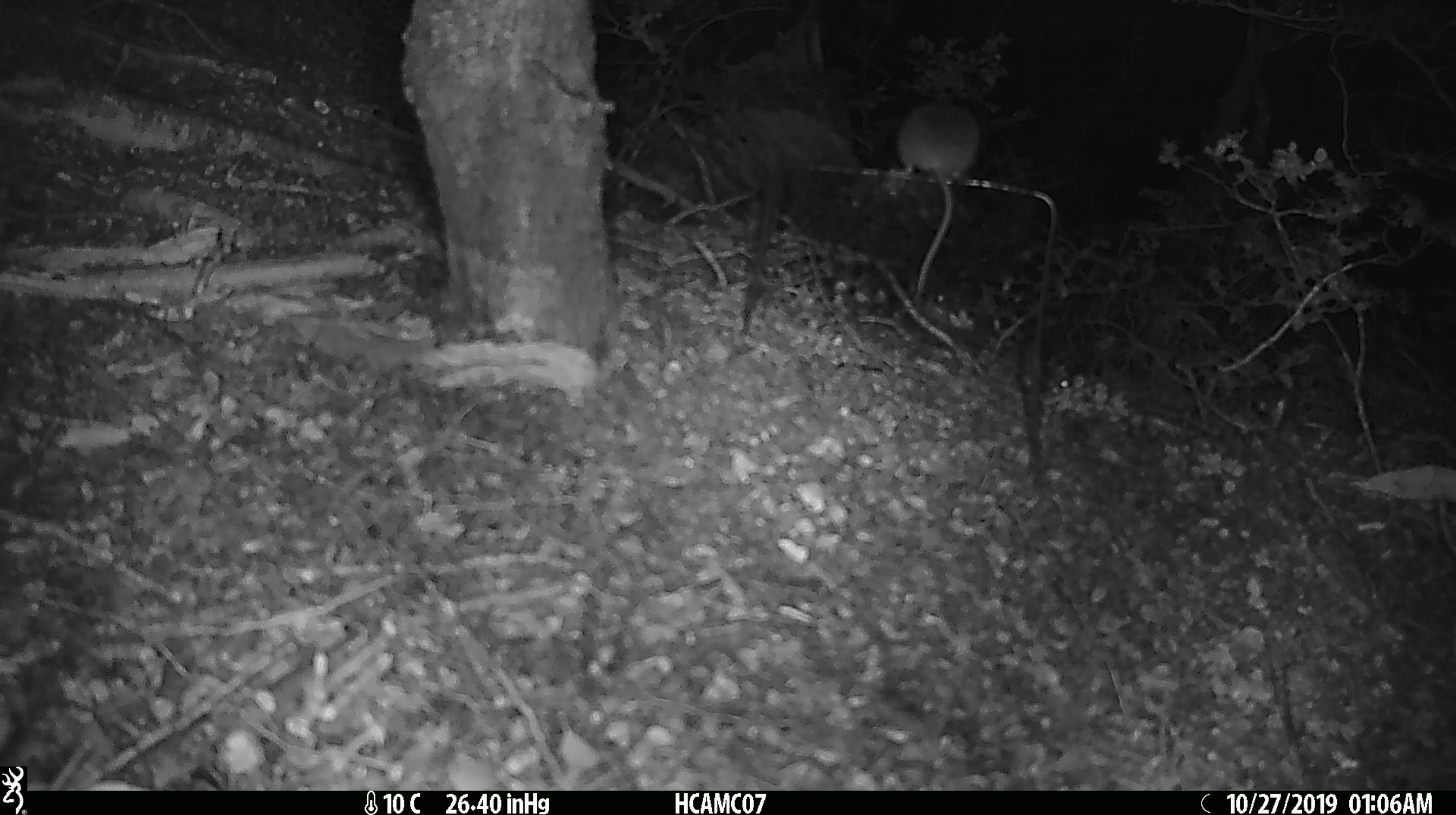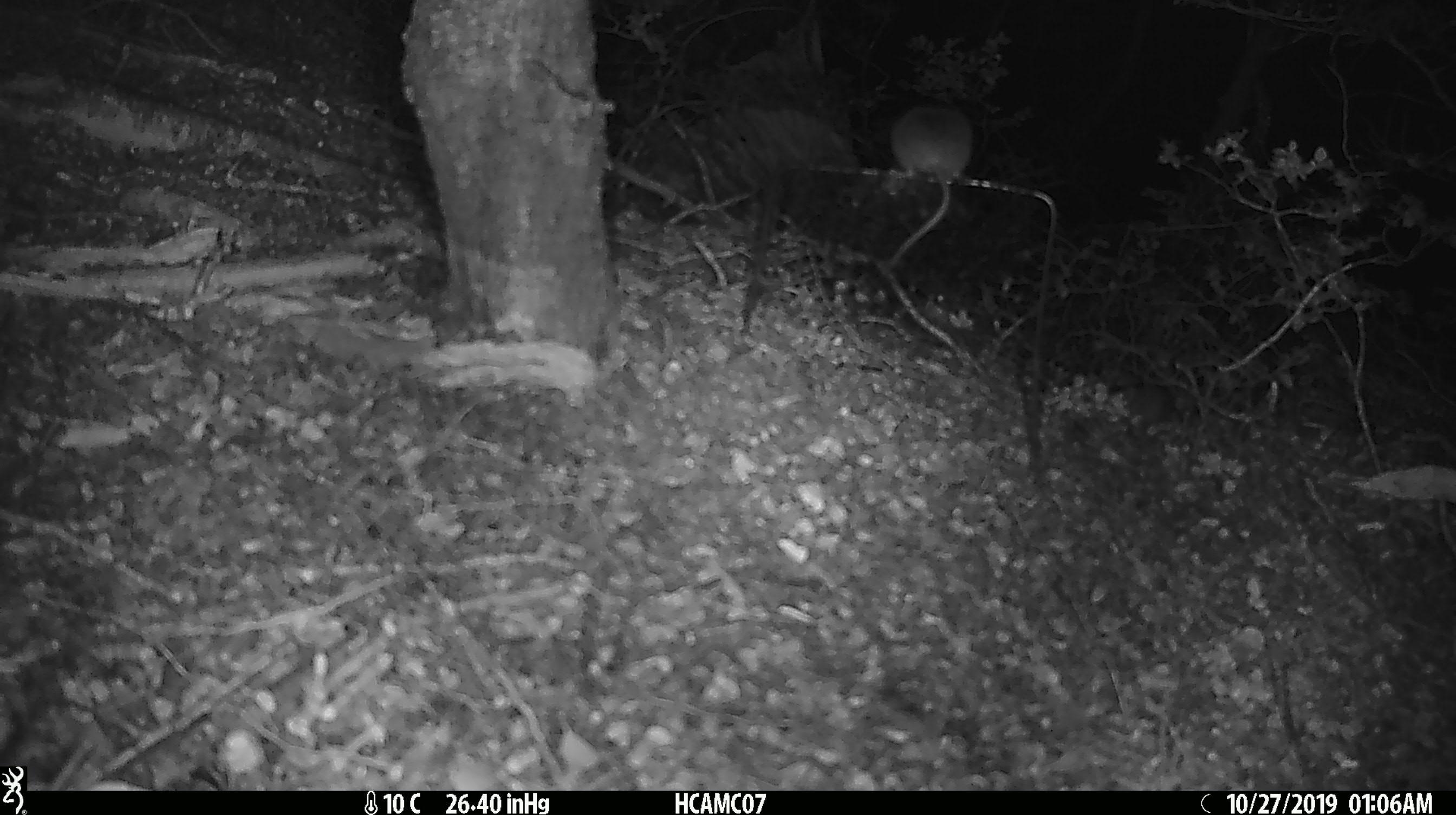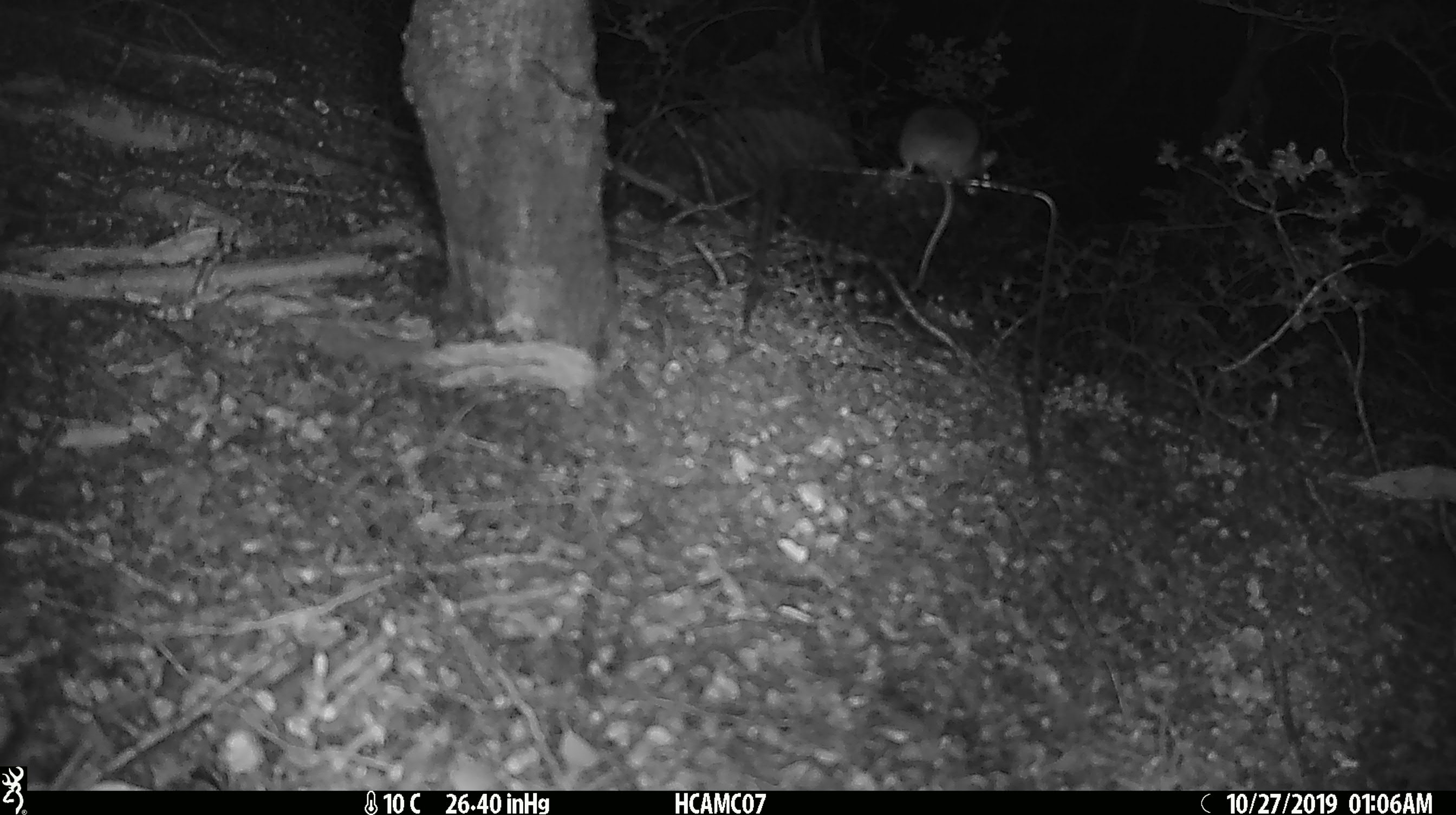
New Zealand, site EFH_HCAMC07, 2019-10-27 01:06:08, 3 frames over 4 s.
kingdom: Animalia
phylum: Chordata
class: Mammalia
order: Rodentia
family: Muridae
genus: Mus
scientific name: Mus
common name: mouse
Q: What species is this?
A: Mouse (Mus).